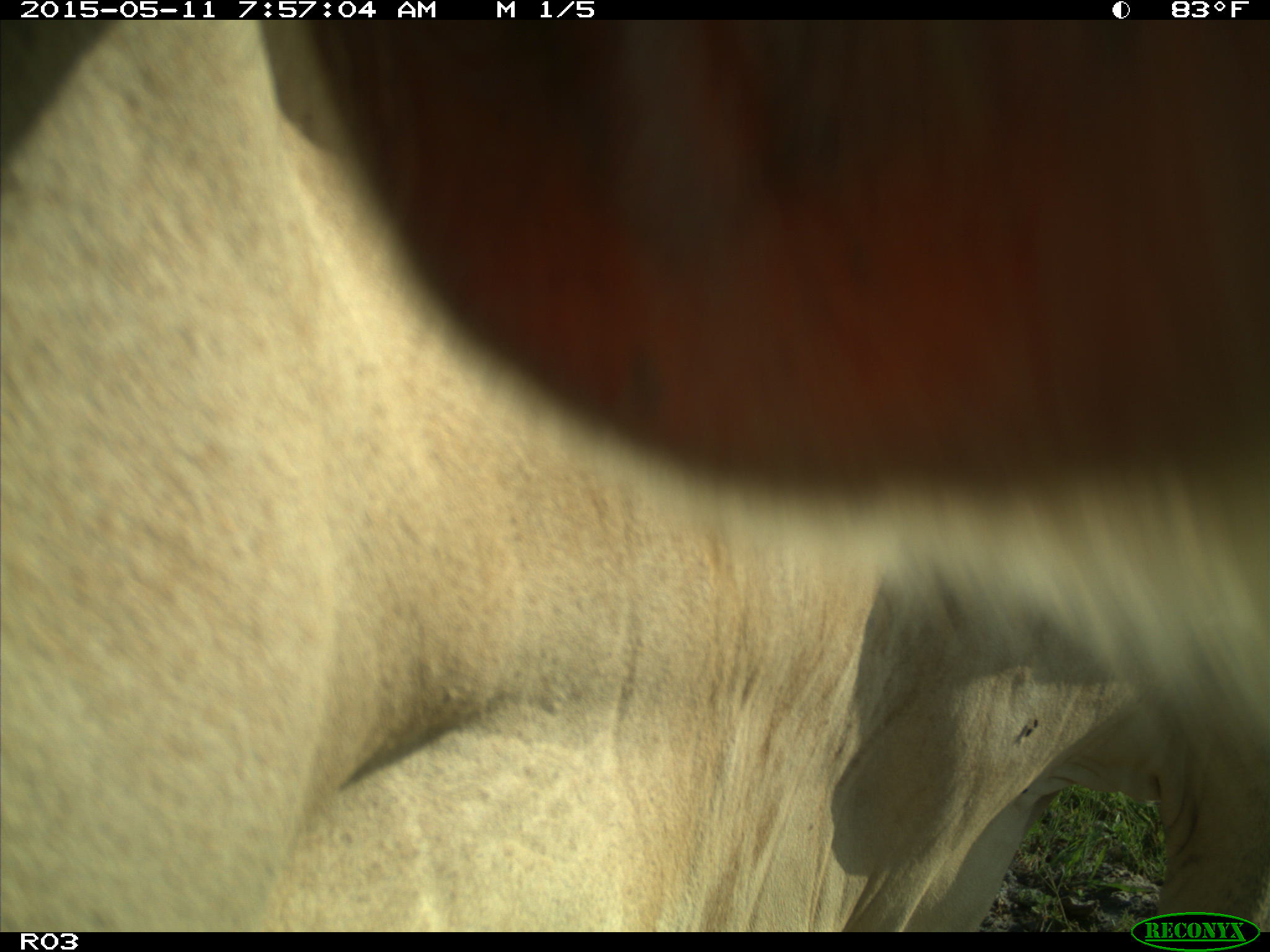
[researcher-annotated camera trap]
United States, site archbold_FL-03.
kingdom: Animalia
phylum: Chordata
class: Mammalia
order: Artiodactyla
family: Bovidae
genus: Bos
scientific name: Bos taurus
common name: domestic cow